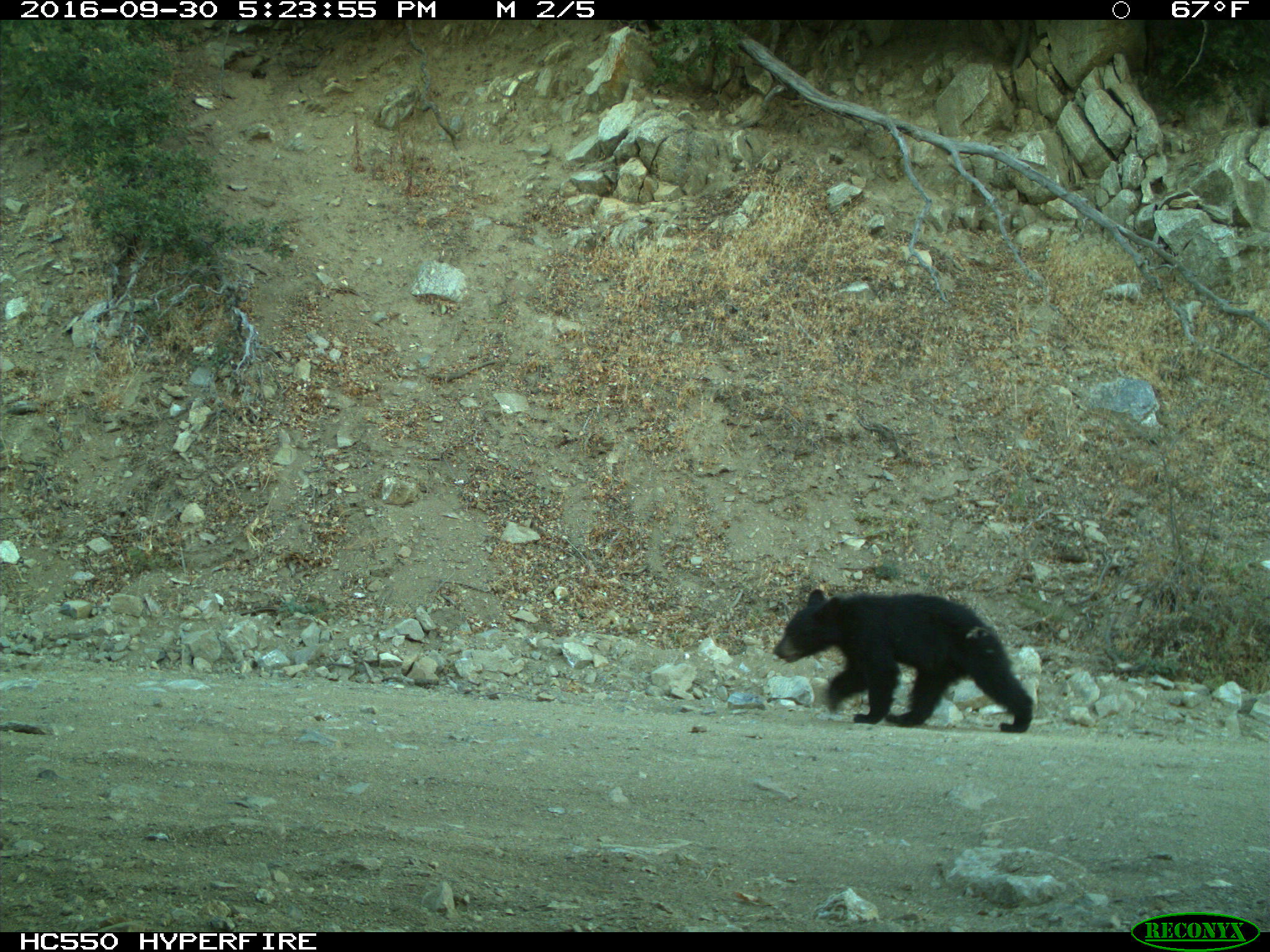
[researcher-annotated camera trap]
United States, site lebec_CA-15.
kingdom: Animalia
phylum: Chordata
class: Mammalia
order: Carnivora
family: Ursidae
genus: Ursus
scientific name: Ursus americanus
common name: american black bear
Ursus americanus (american black bear).